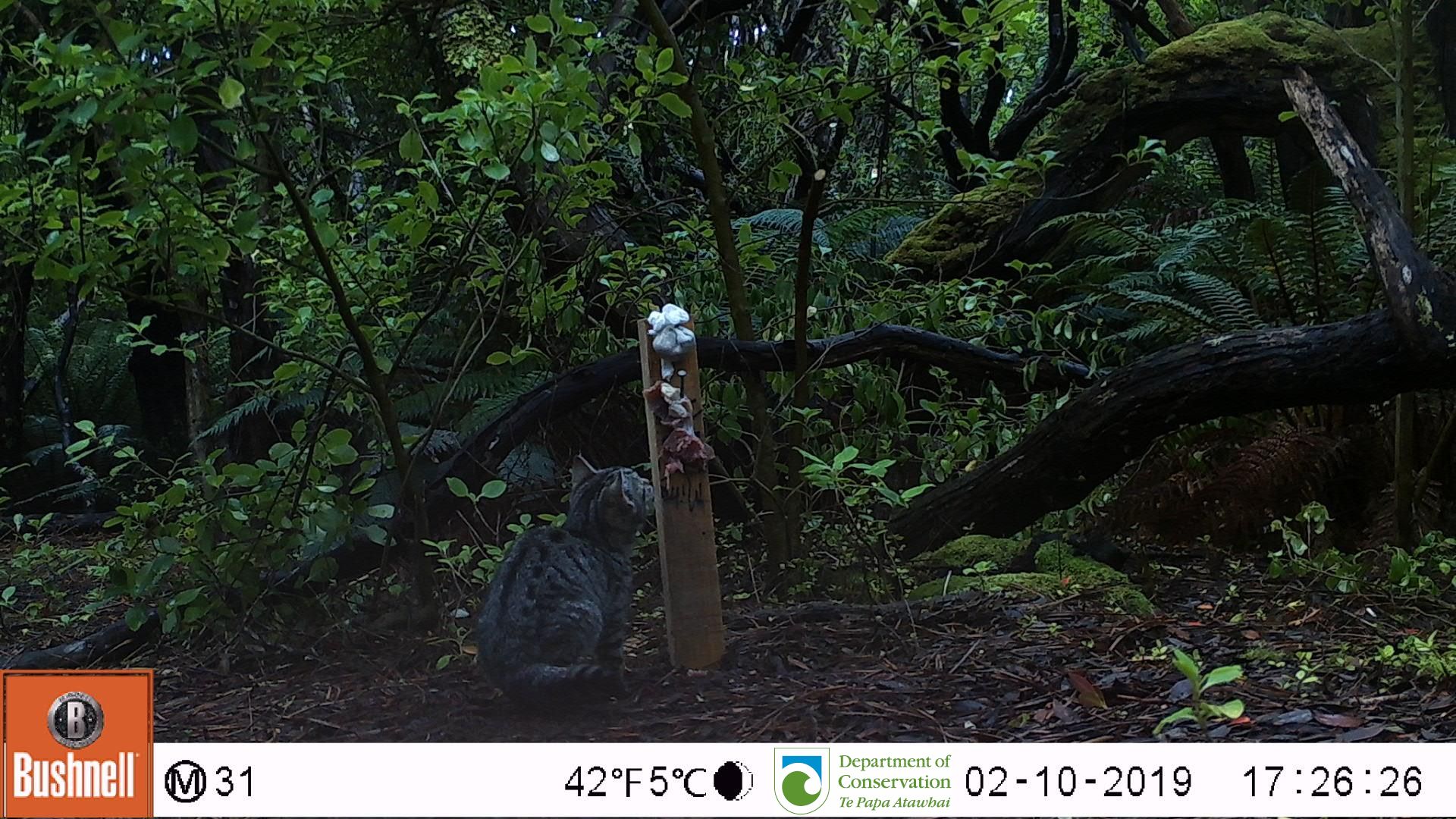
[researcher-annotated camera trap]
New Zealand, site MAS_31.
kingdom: Animalia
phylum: Chordata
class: Mammalia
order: Carnivora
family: Felidae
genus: Felis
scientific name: Felis catus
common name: domestic cat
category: cat